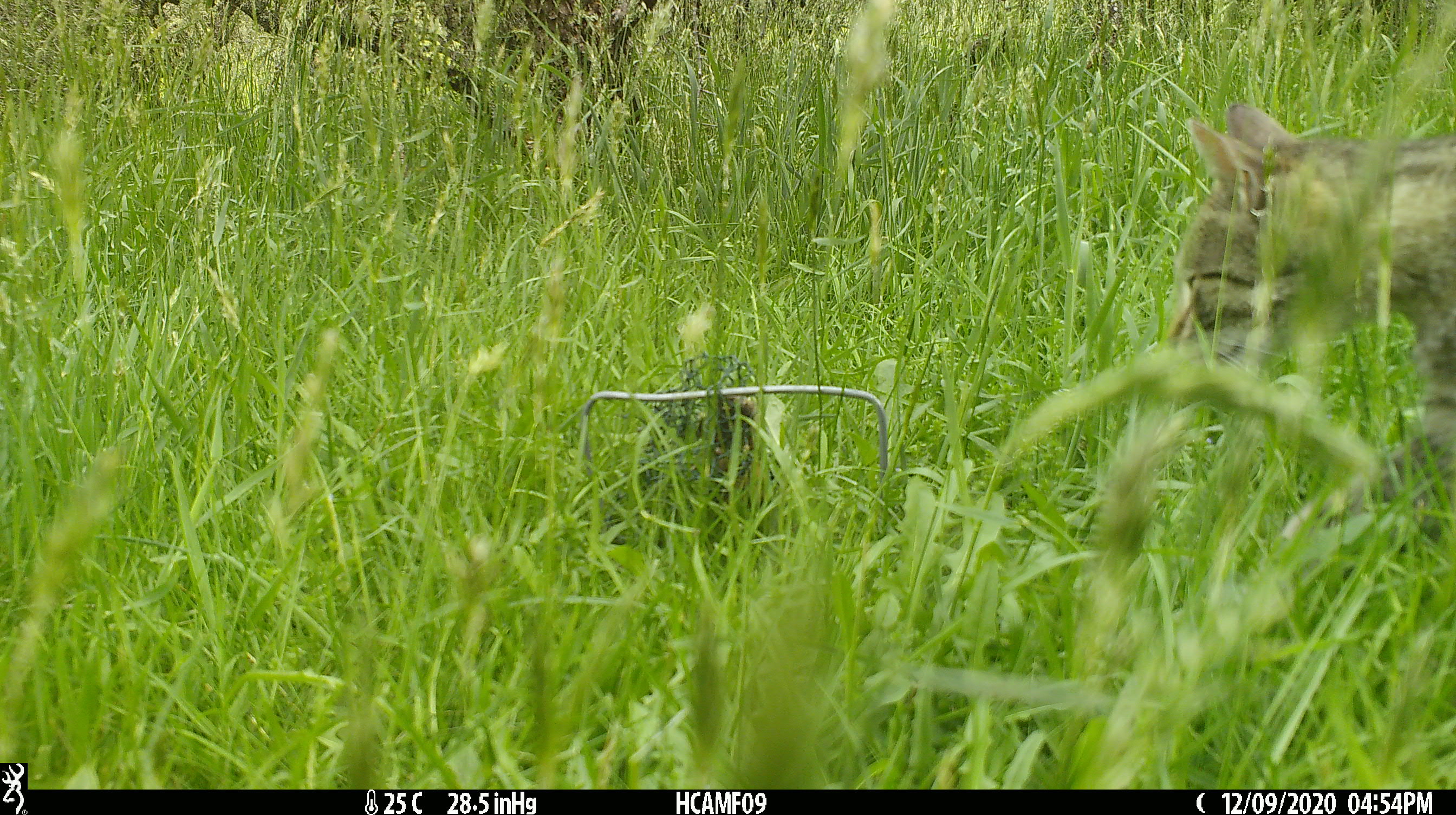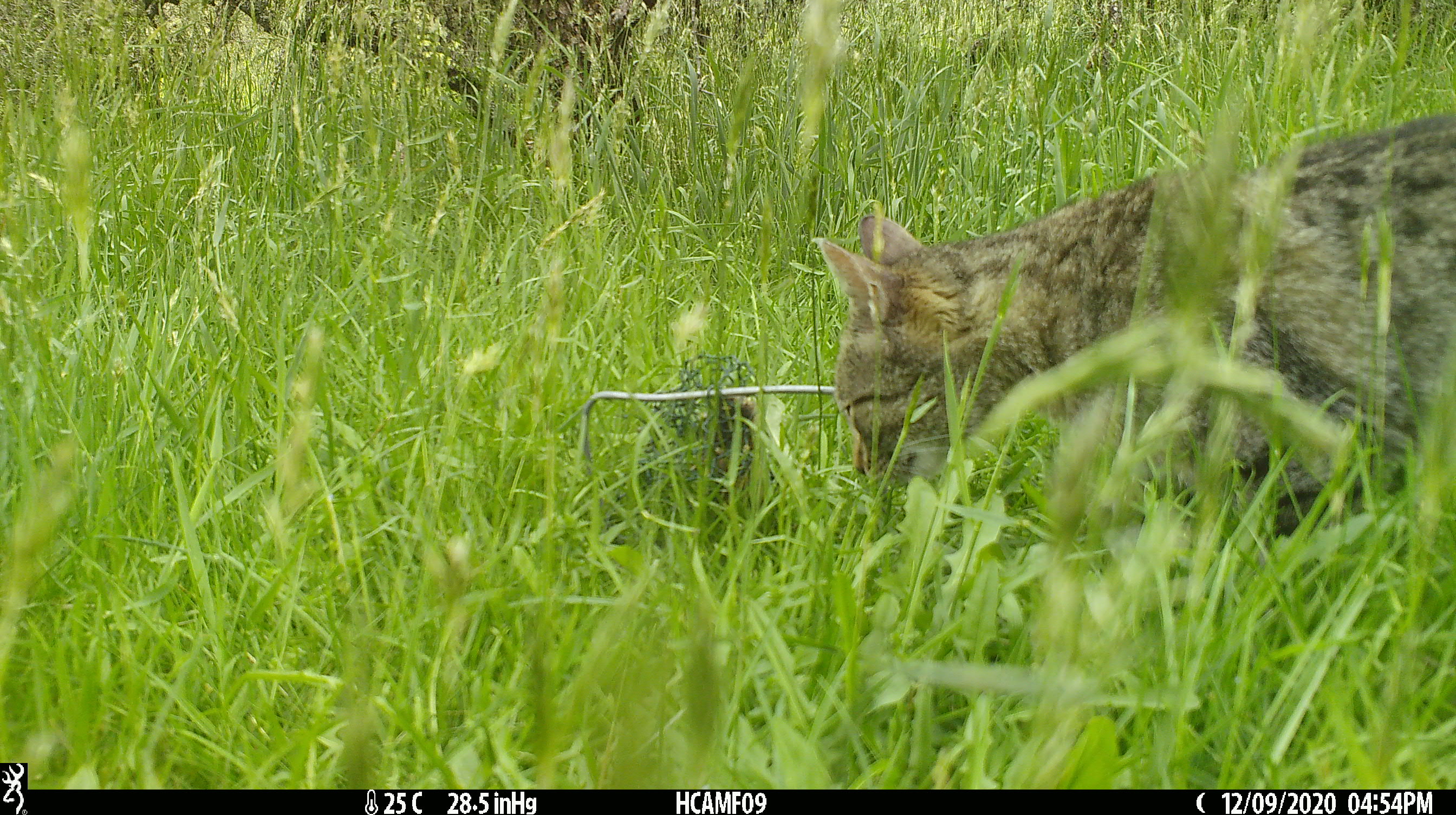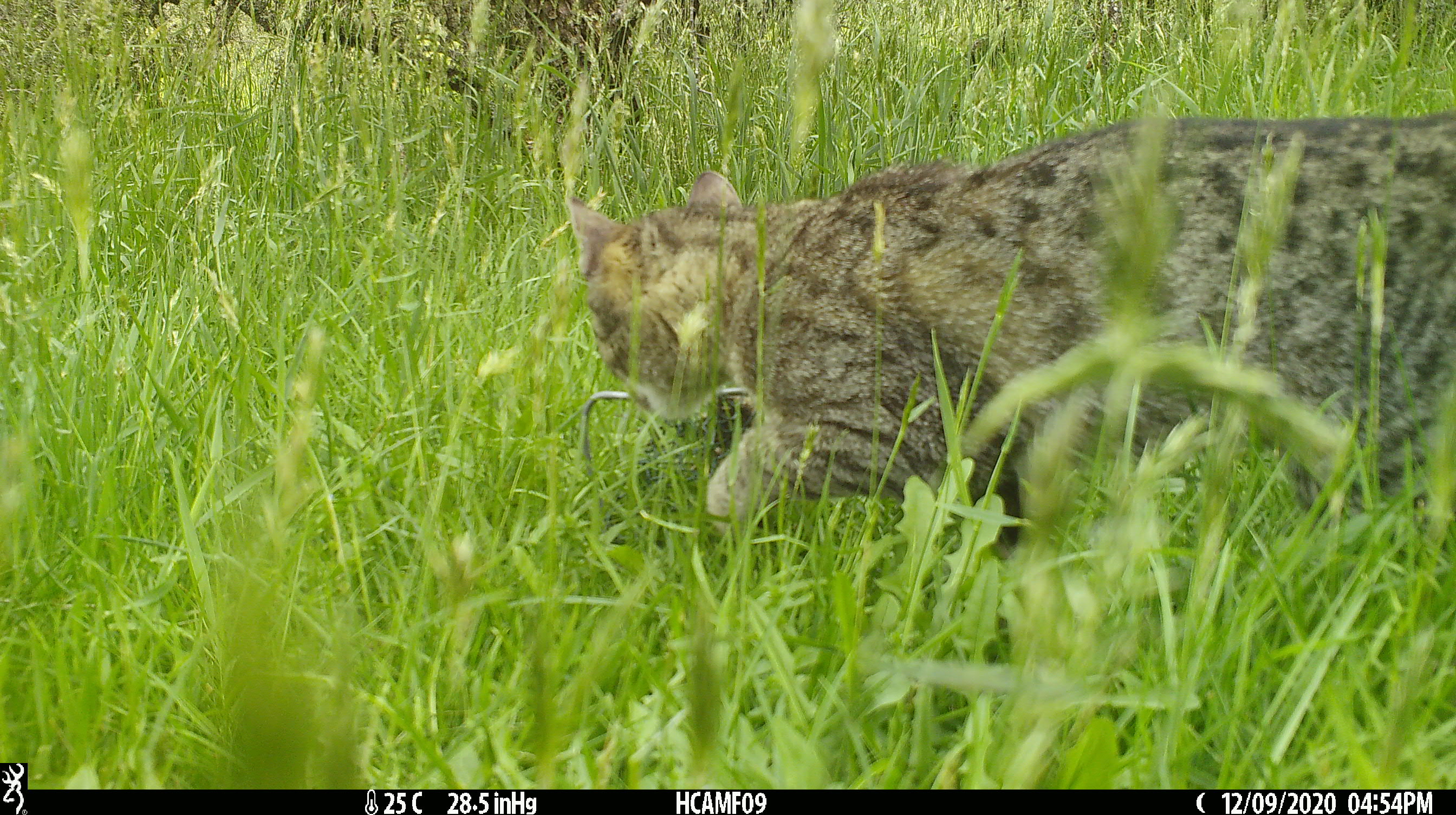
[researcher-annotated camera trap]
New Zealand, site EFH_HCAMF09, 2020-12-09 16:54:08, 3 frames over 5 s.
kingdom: Animalia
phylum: Chordata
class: Mammalia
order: Carnivora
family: Felidae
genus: Felis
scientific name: Felis catus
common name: domestic cat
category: cat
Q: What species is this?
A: Cat (domestic cat) (Felis catus).